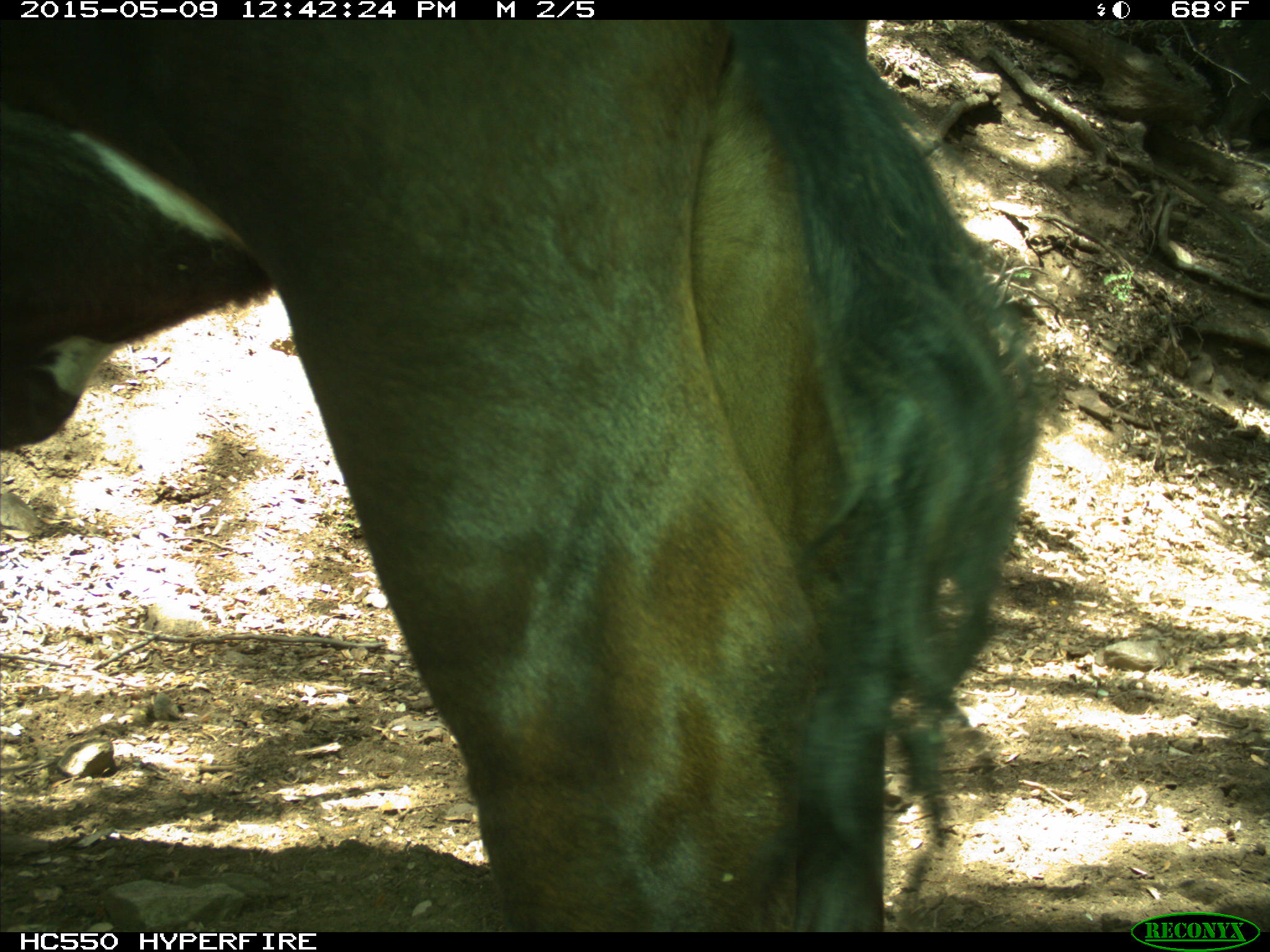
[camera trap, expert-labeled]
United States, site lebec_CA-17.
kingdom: Animalia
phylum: Chordata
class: Mammalia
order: Artiodactyla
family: Bovidae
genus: Bos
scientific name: Bos taurus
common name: domestic cow